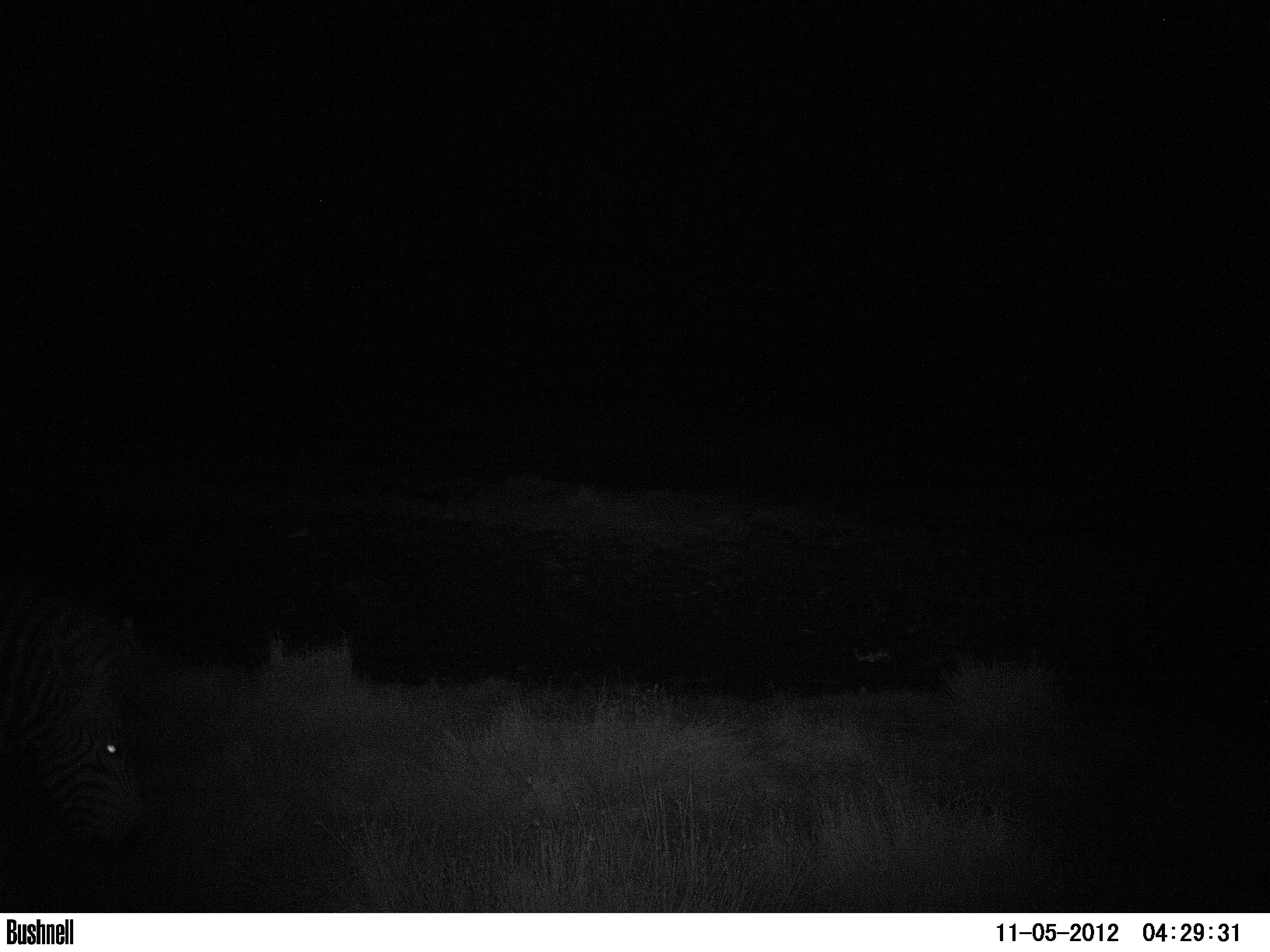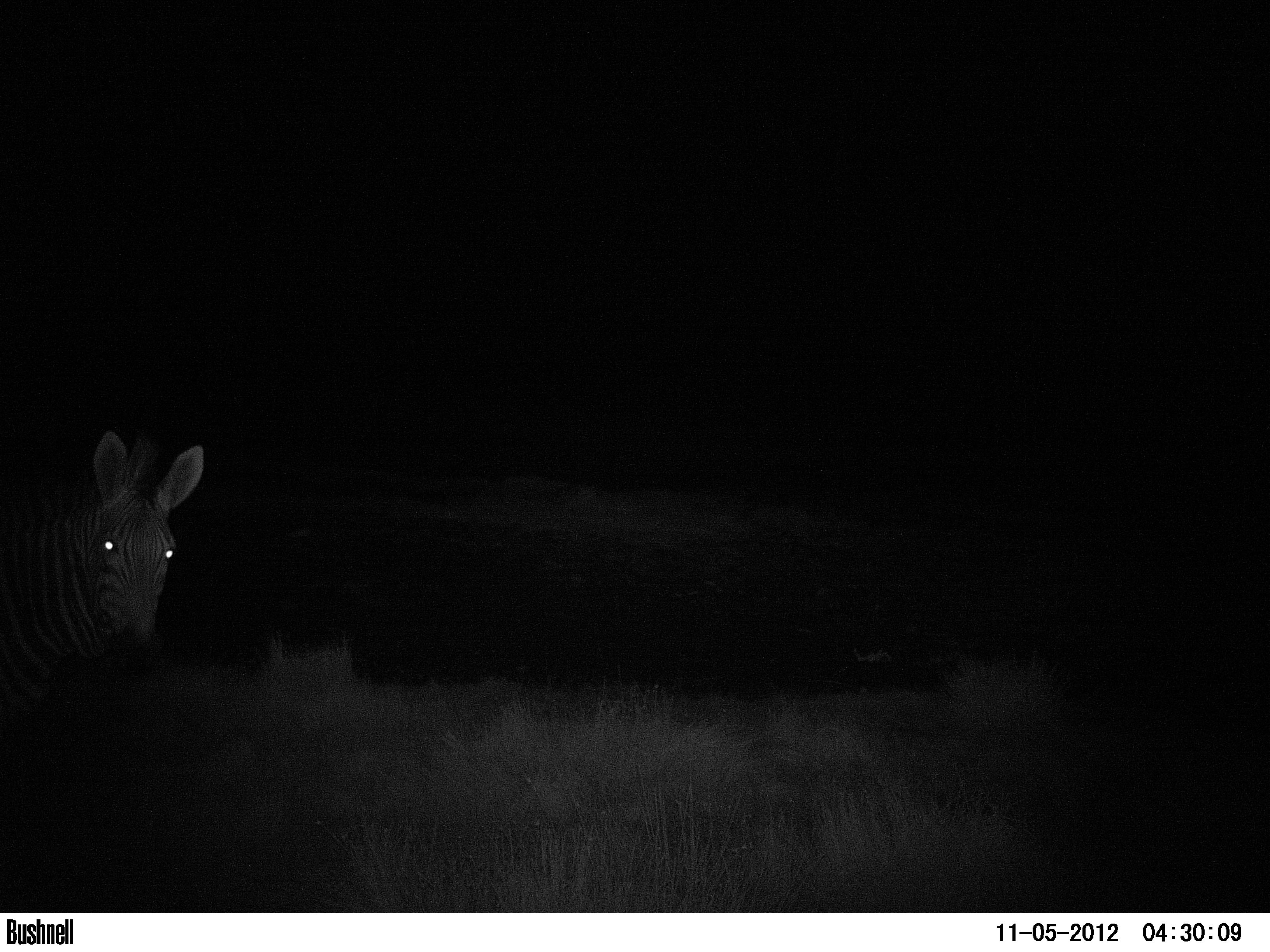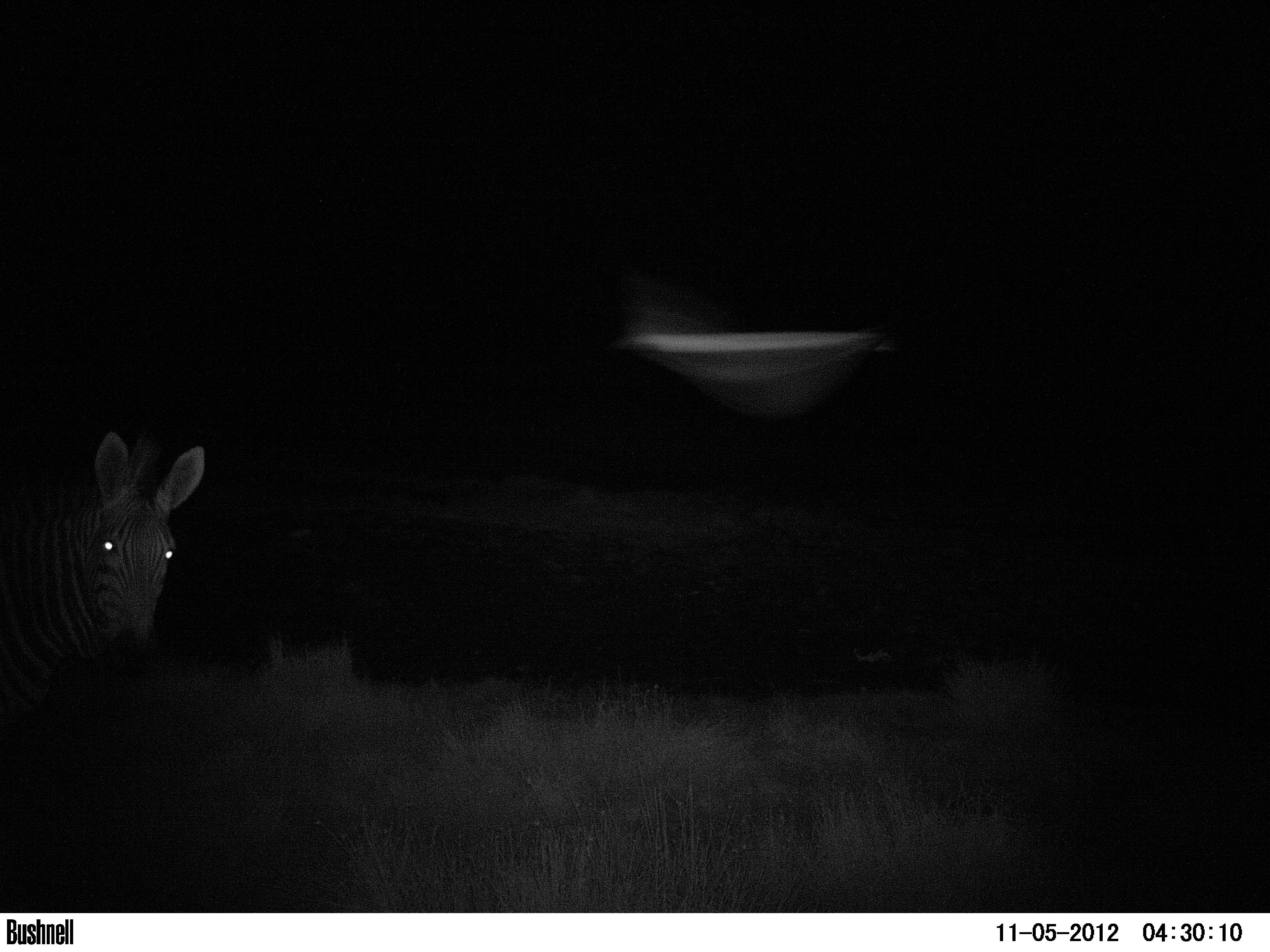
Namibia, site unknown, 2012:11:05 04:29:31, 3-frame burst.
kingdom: Animalia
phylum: Chordata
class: Mammalia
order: Perissodactyla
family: Equidae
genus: Equus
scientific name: Equus zebra hartmannae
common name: hartmann's mountain zebra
Equus zebra hartmannae (hartmann's mountain zebra).